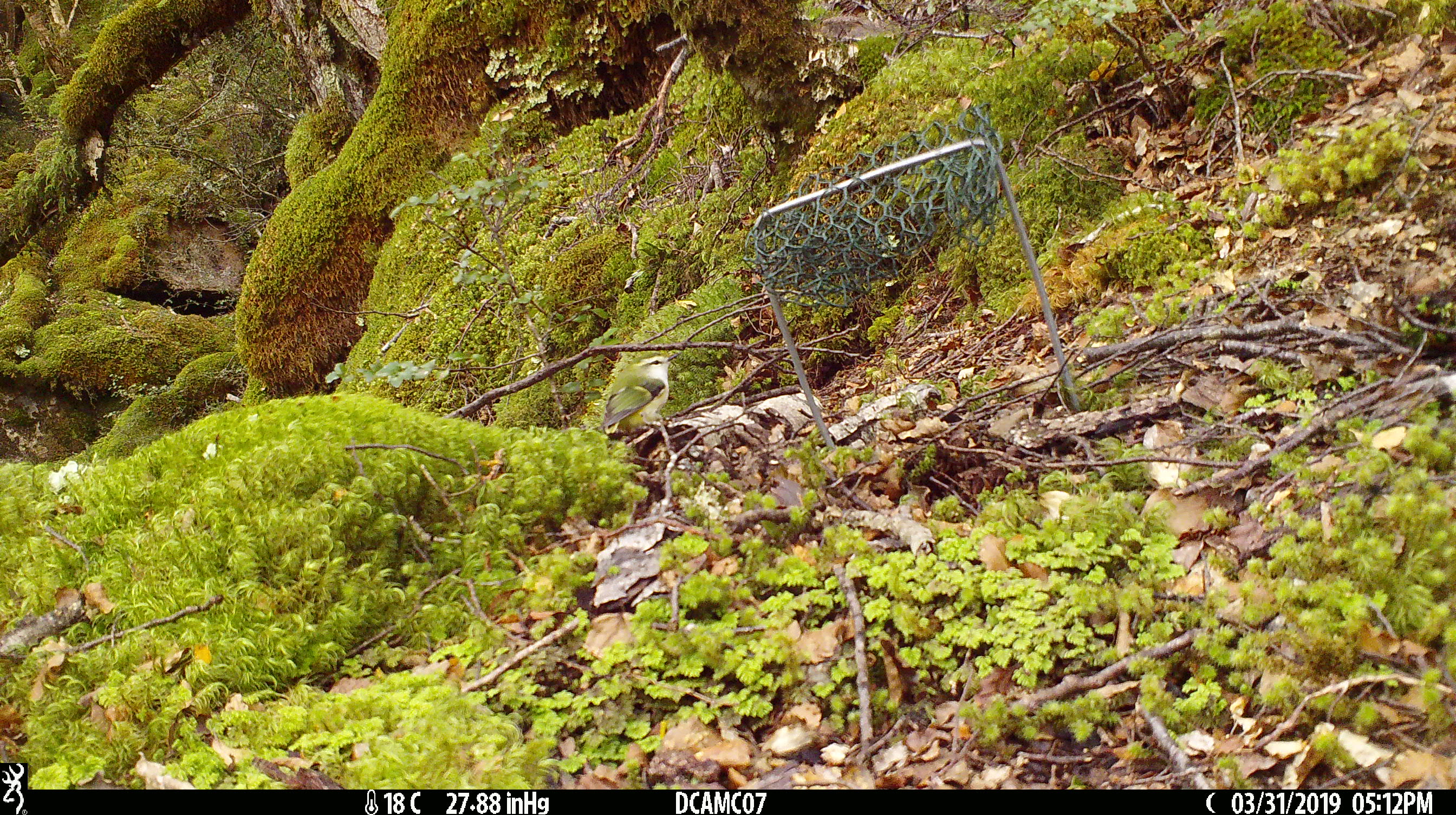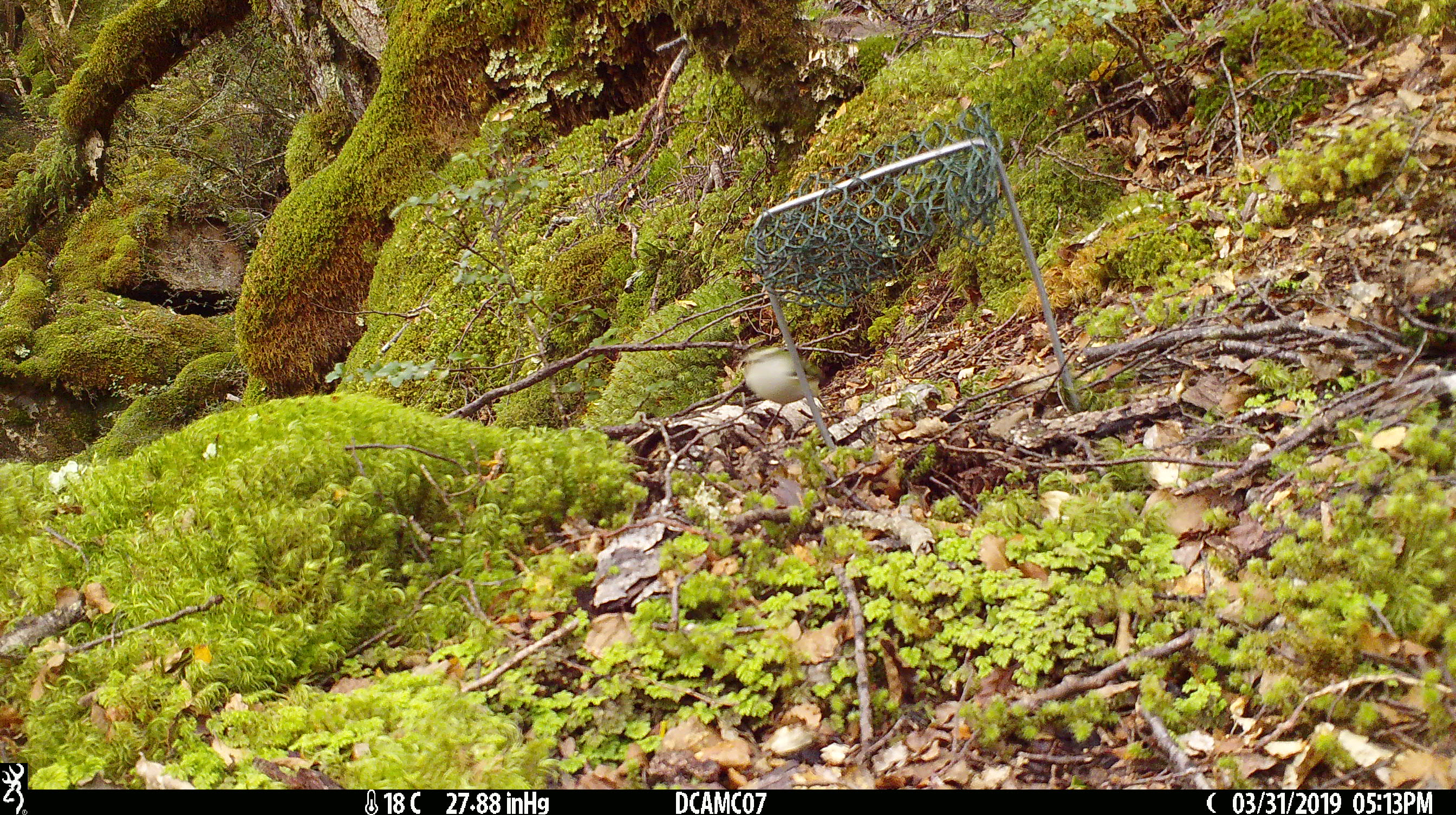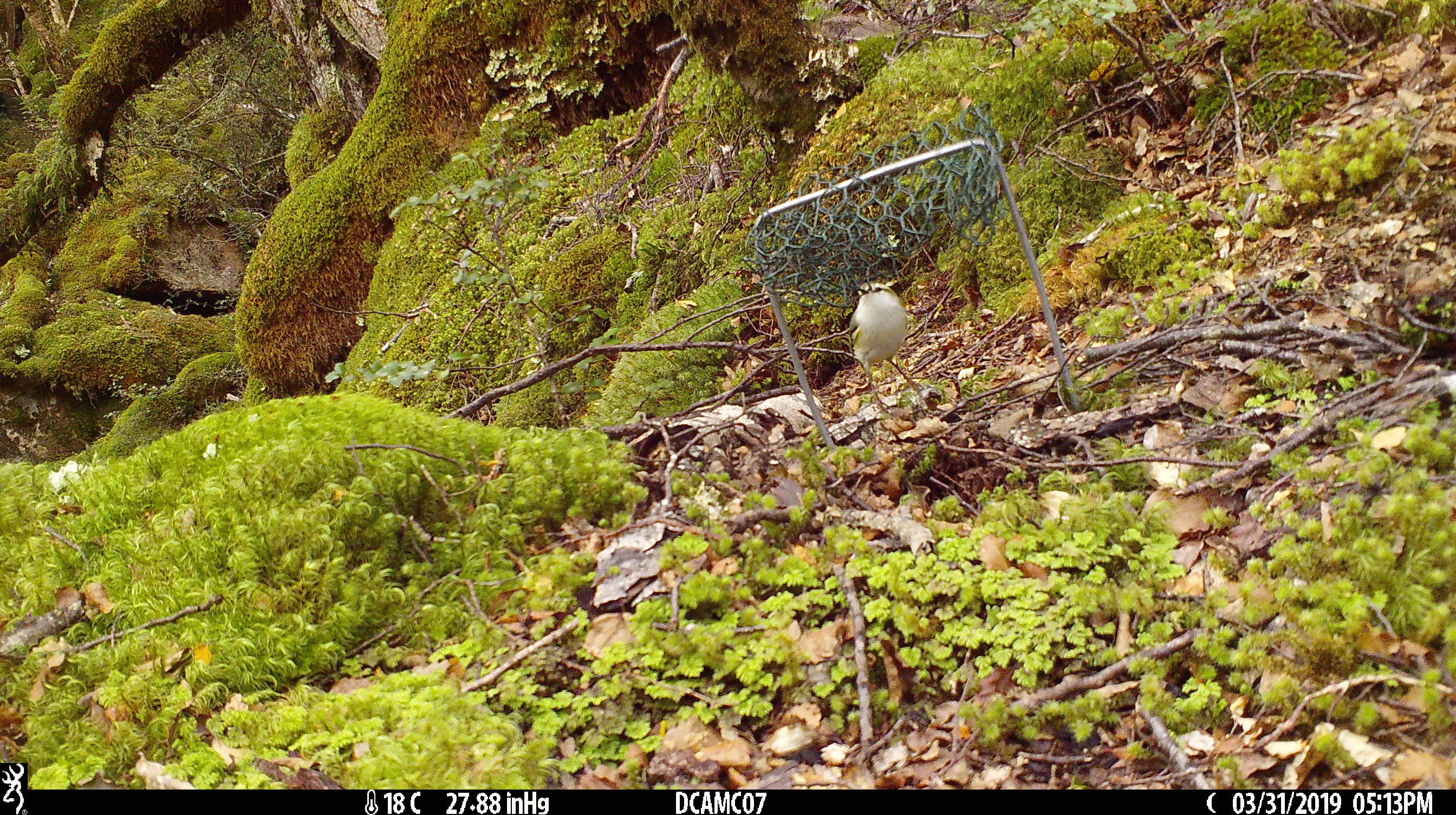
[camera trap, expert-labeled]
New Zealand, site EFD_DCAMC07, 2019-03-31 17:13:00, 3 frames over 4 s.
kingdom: Animalia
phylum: Chordata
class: Aves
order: Passeriformes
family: Acanthisittidae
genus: Acanthisitta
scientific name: Acanthisitta chloris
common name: rifleman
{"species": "rifleman (Acanthisitta chloris)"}